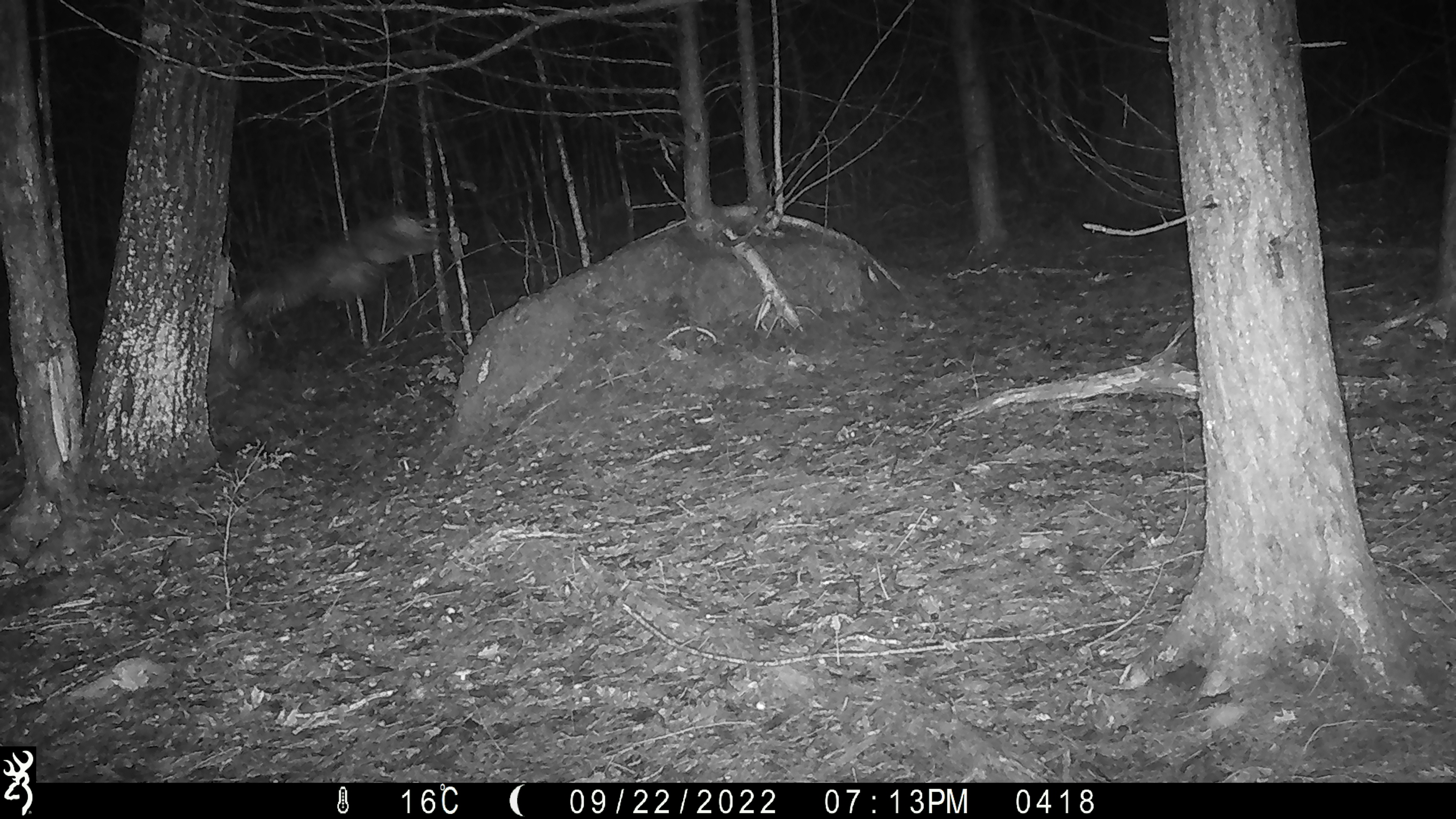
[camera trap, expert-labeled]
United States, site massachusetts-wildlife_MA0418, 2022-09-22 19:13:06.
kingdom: Animalia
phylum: Chordata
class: Aves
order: Strigiformes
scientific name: Strigiformes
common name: owl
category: owl sp.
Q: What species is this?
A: Owl sp. (owl) (Strigiformes).